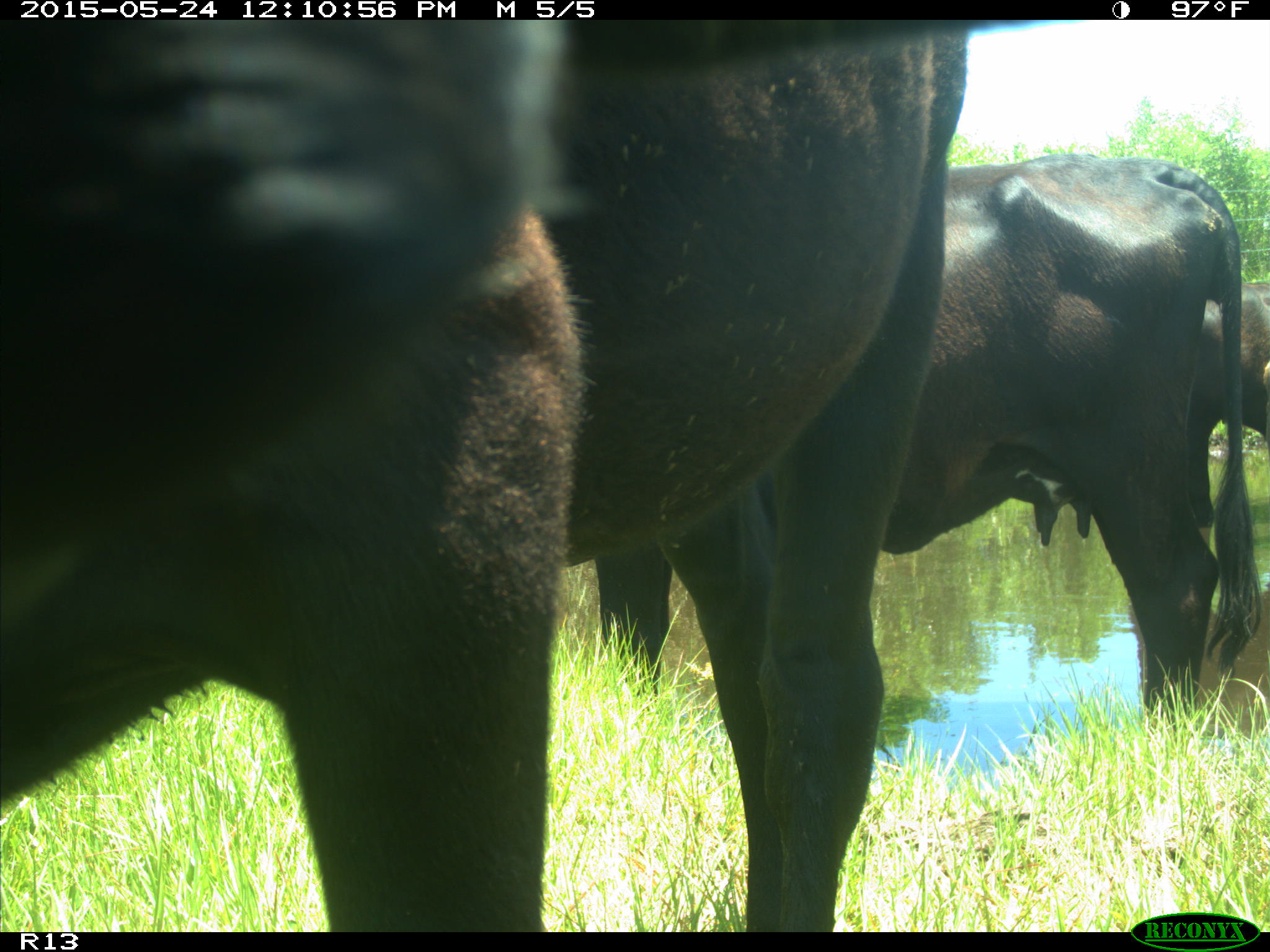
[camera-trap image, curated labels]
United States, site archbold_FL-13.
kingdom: Animalia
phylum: Chordata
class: Mammalia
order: Artiodactyla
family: Bovidae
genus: Bos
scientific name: Bos taurus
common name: domestic cow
Bos taurus (domestic cow).